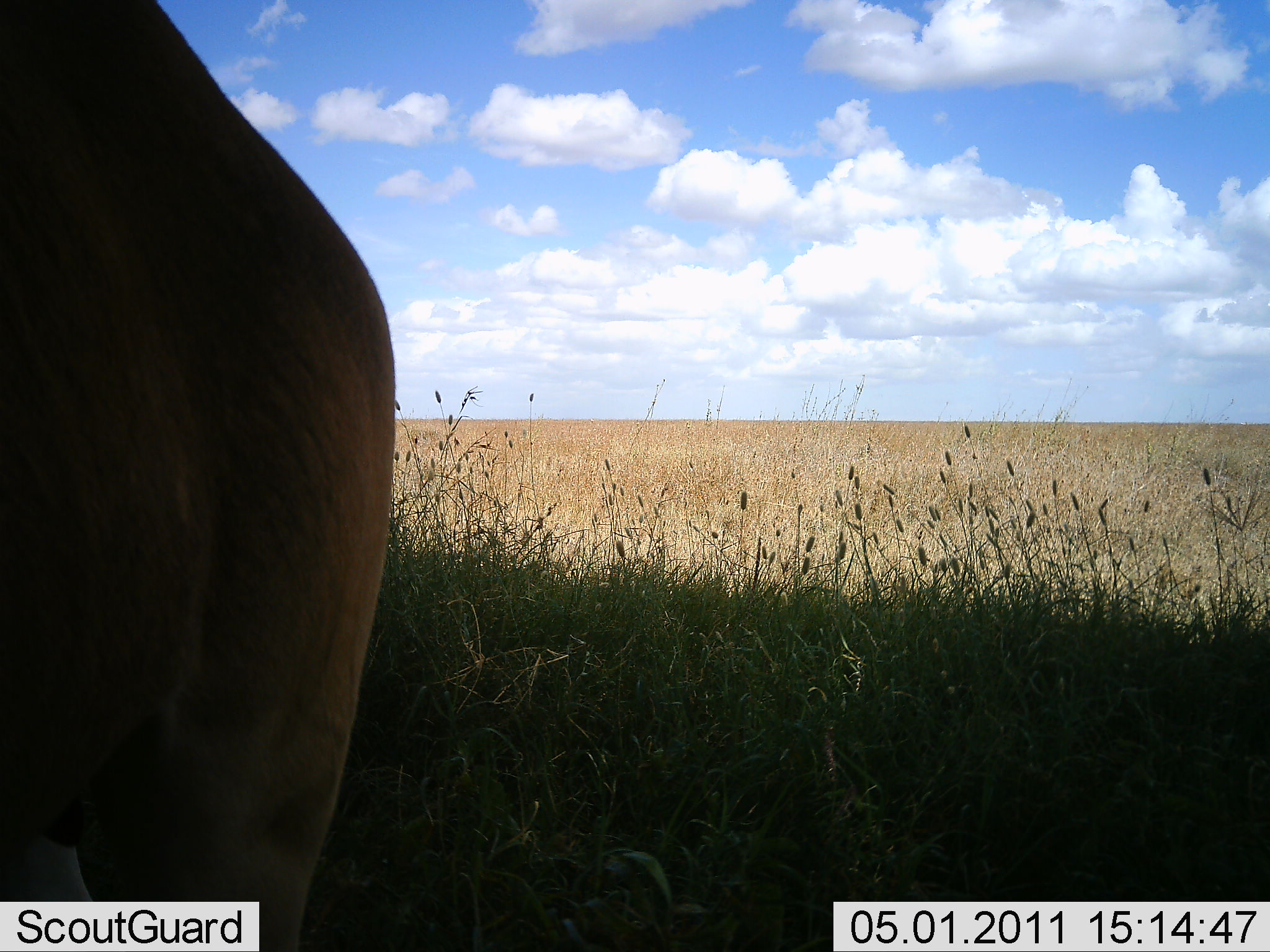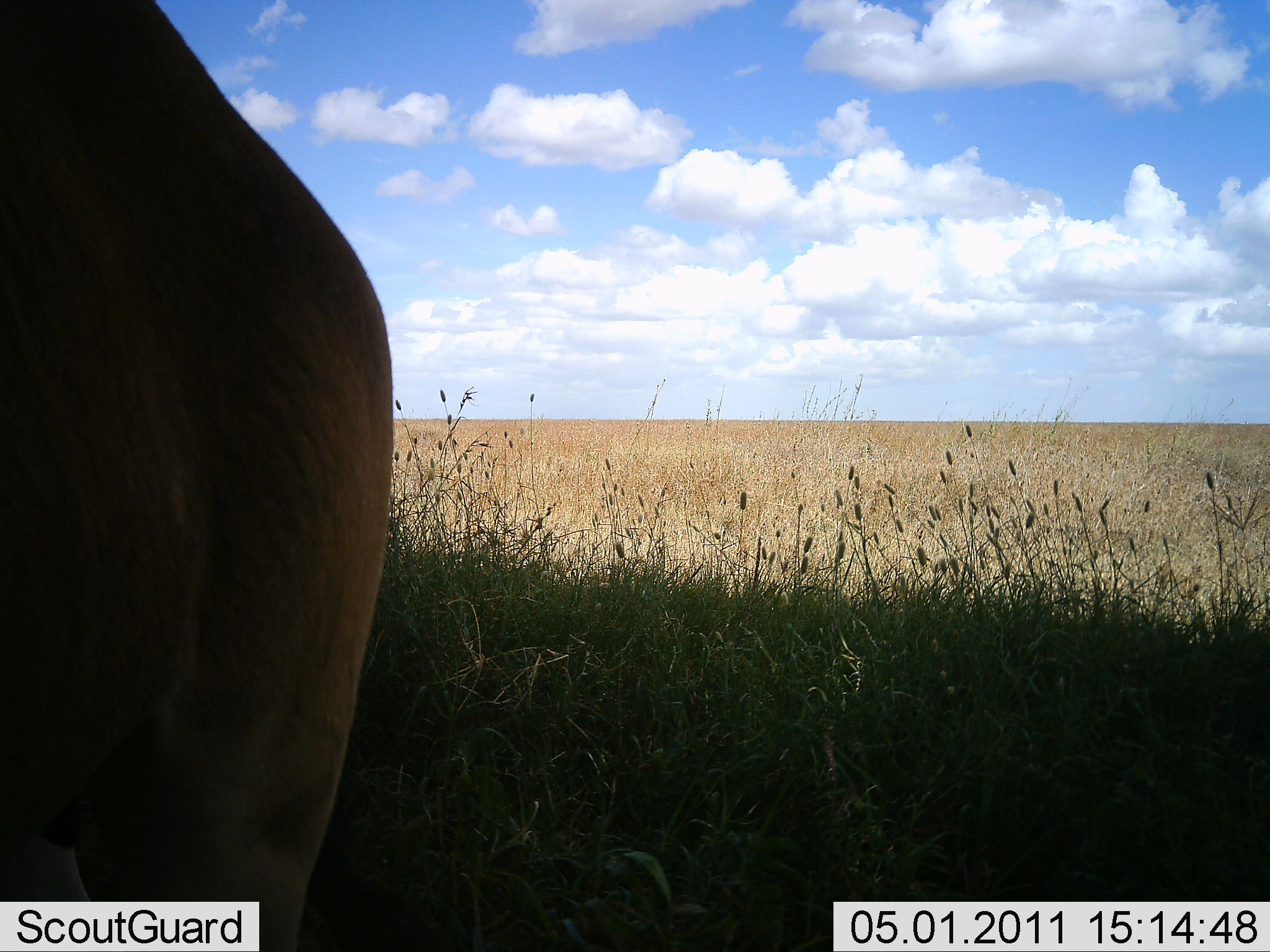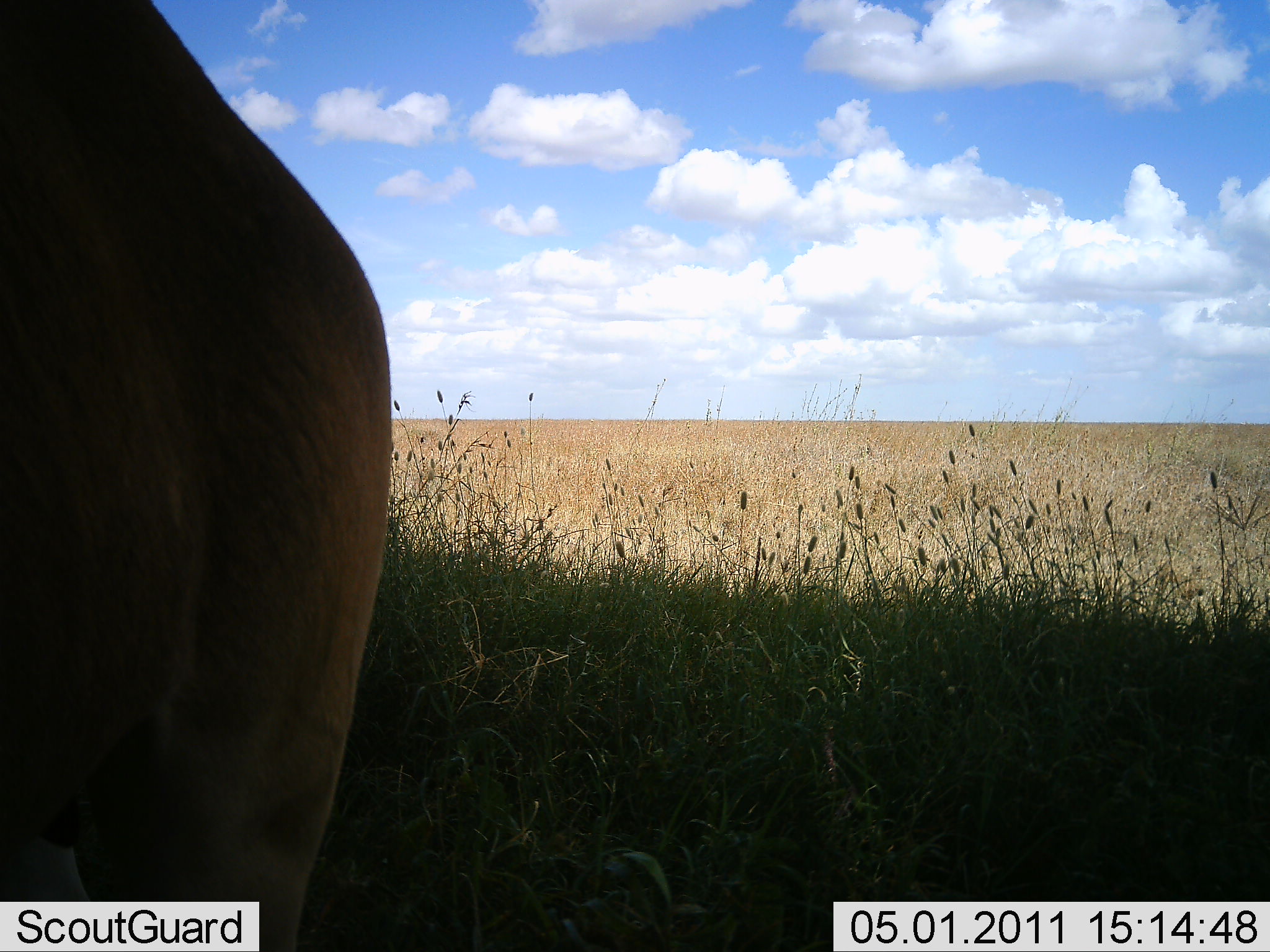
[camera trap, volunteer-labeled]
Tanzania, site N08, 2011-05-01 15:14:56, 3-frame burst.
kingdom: Animalia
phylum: Chordata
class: Mammalia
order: Artiodactyla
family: Bovidae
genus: Alcelaphus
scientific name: Alcelaphus buselaphus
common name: hartebeest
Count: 1.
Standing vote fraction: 88%.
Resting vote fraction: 0%.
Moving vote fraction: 0%.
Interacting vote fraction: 12%.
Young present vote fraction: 0%.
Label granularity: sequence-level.